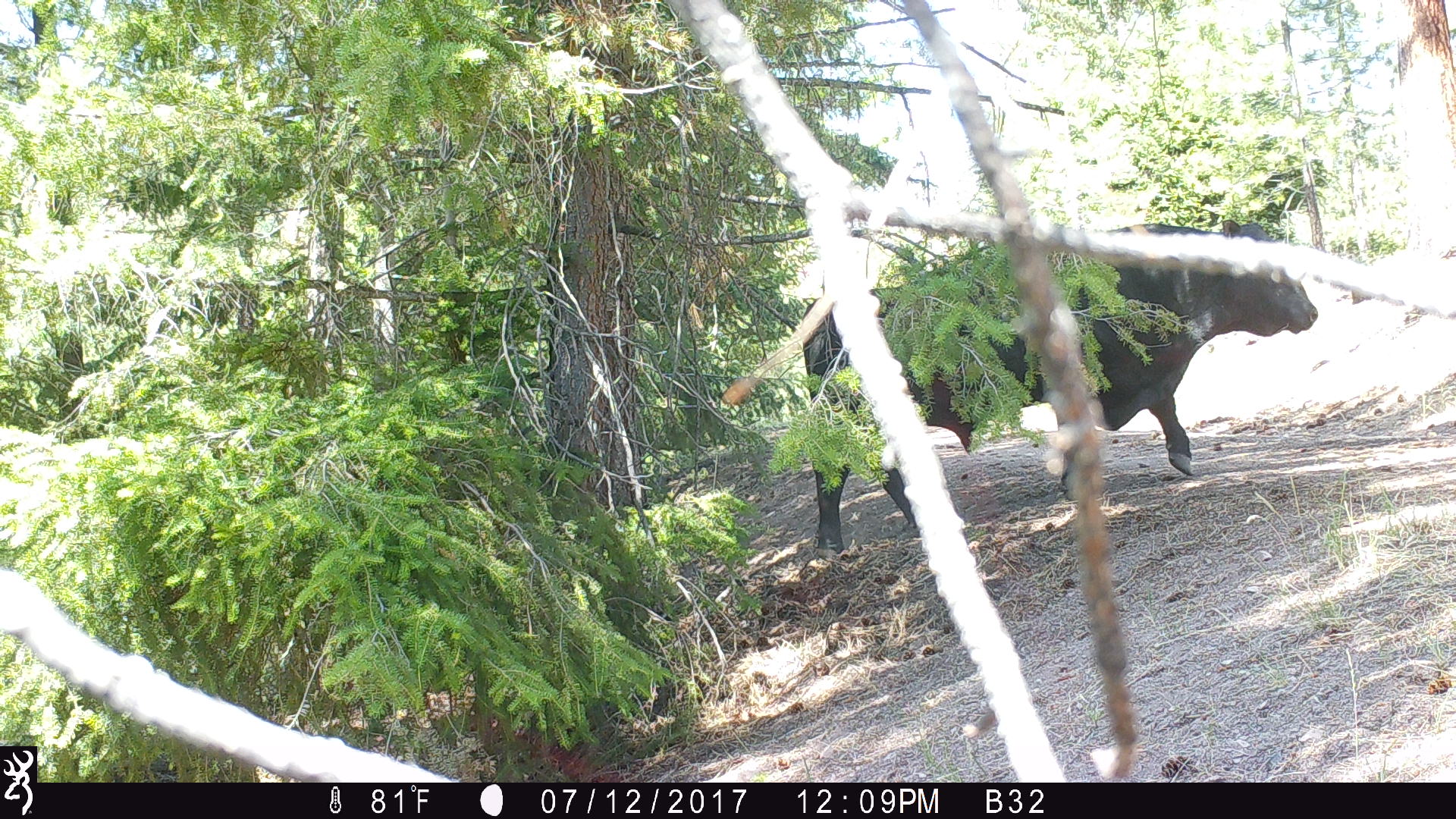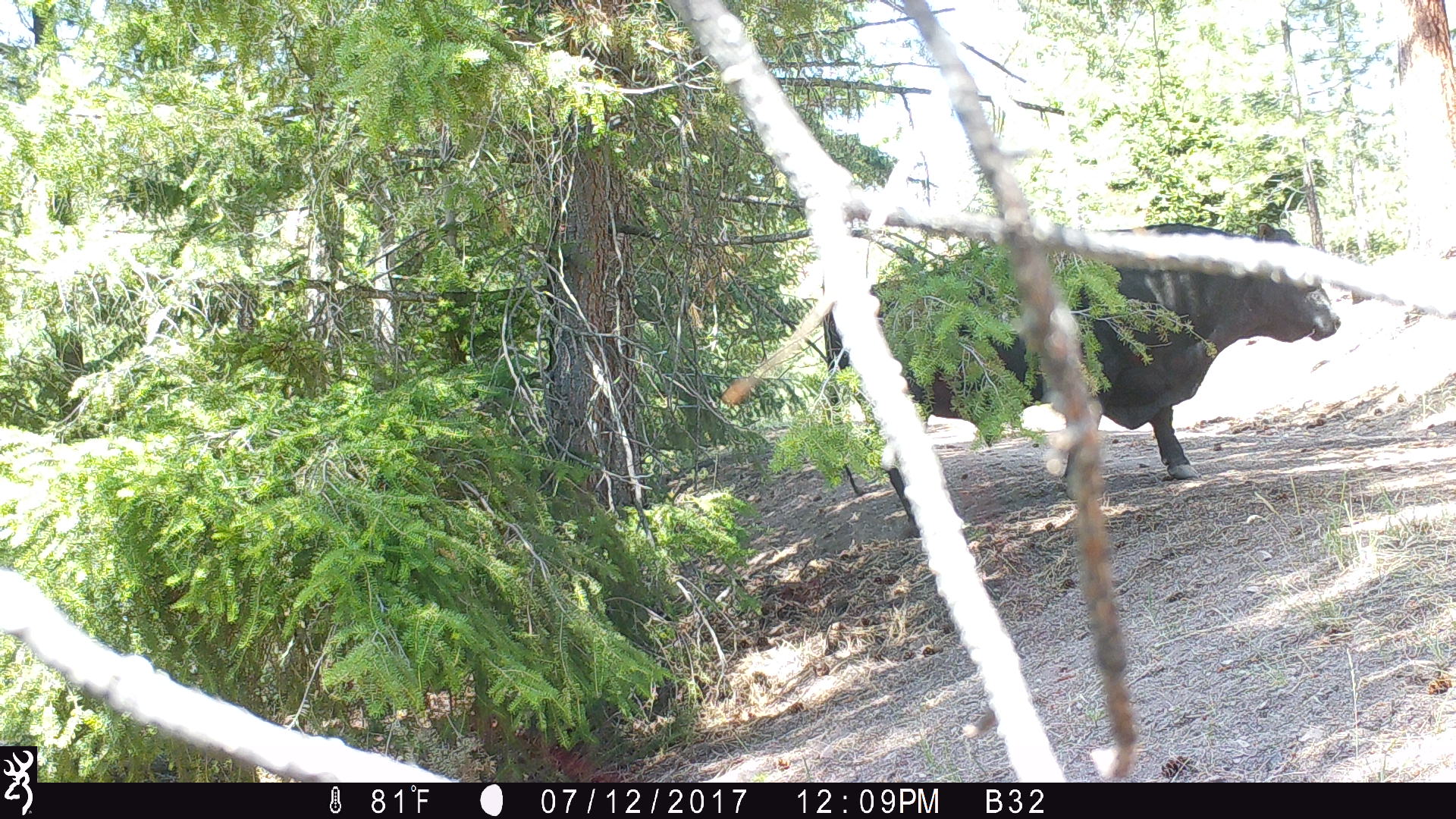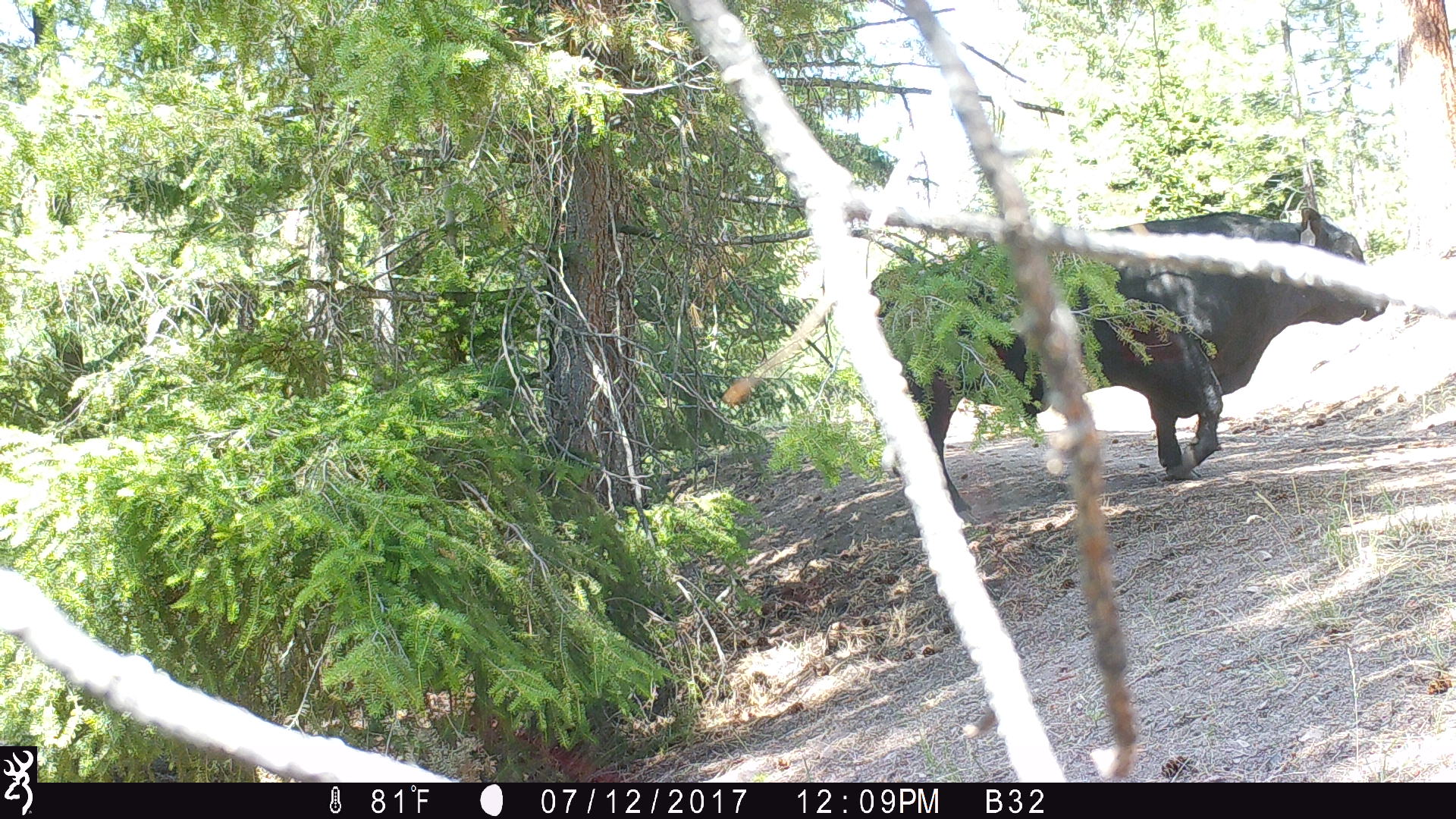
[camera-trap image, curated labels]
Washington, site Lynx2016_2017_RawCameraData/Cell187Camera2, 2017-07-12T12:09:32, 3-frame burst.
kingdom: Animalia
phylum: Chordata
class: Mammalia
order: Artiodactyla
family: Bovidae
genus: Bos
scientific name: Bos taurus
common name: domestic cattle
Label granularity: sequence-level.